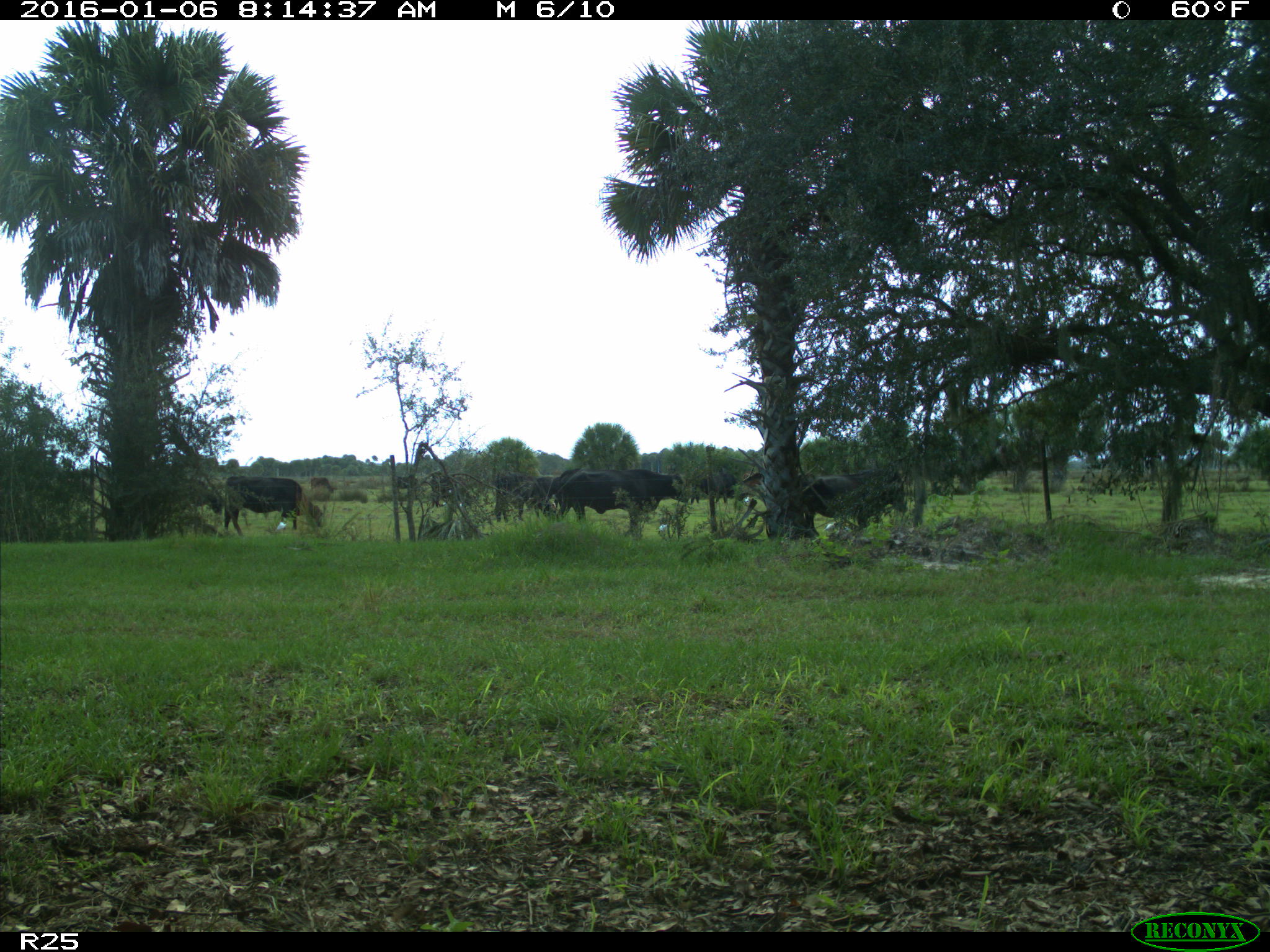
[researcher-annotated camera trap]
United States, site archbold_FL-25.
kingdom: Animalia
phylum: Chordata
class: Mammalia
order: Artiodactyla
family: Bovidae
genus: Bos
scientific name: Bos taurus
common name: domestic cow